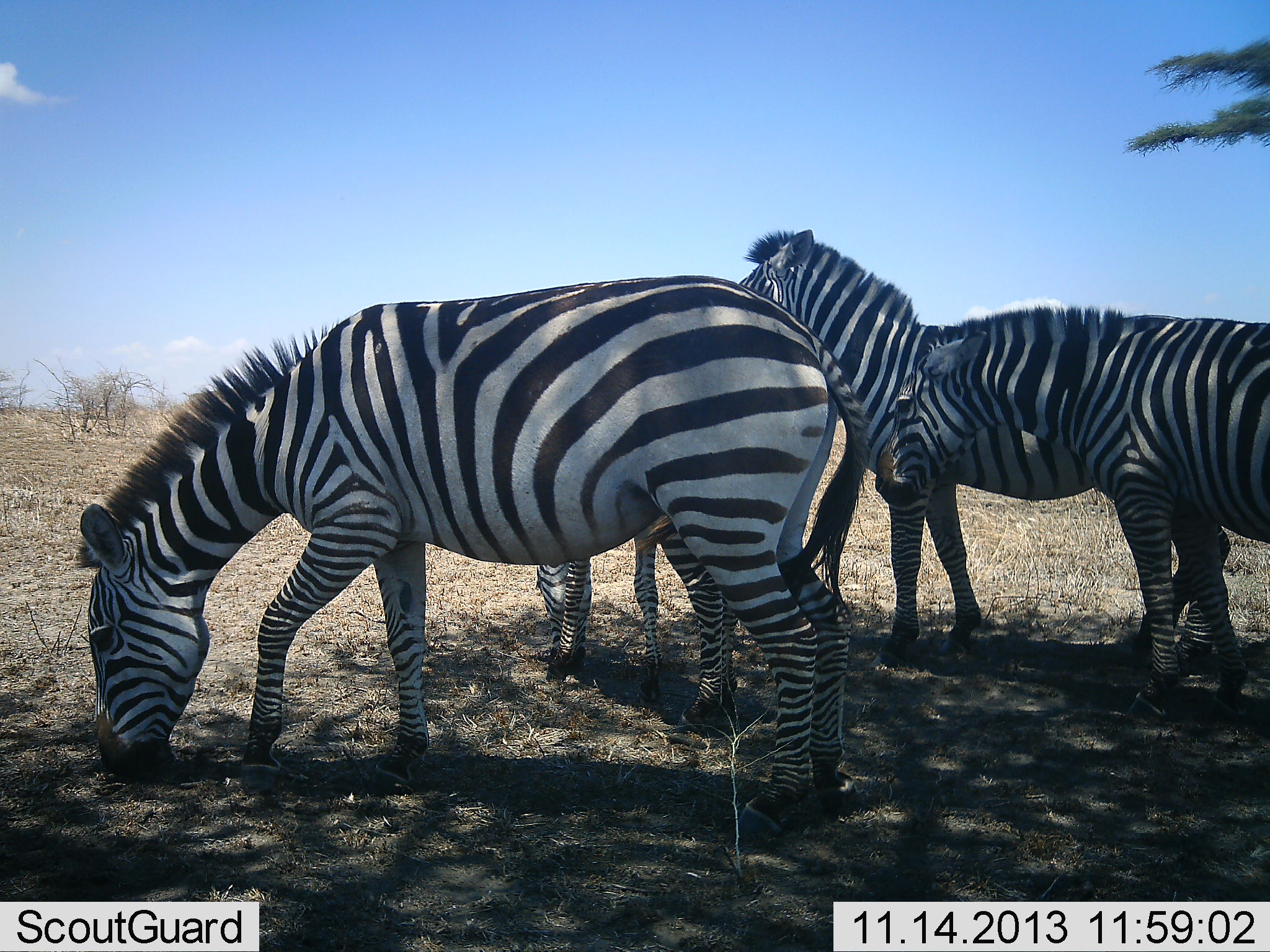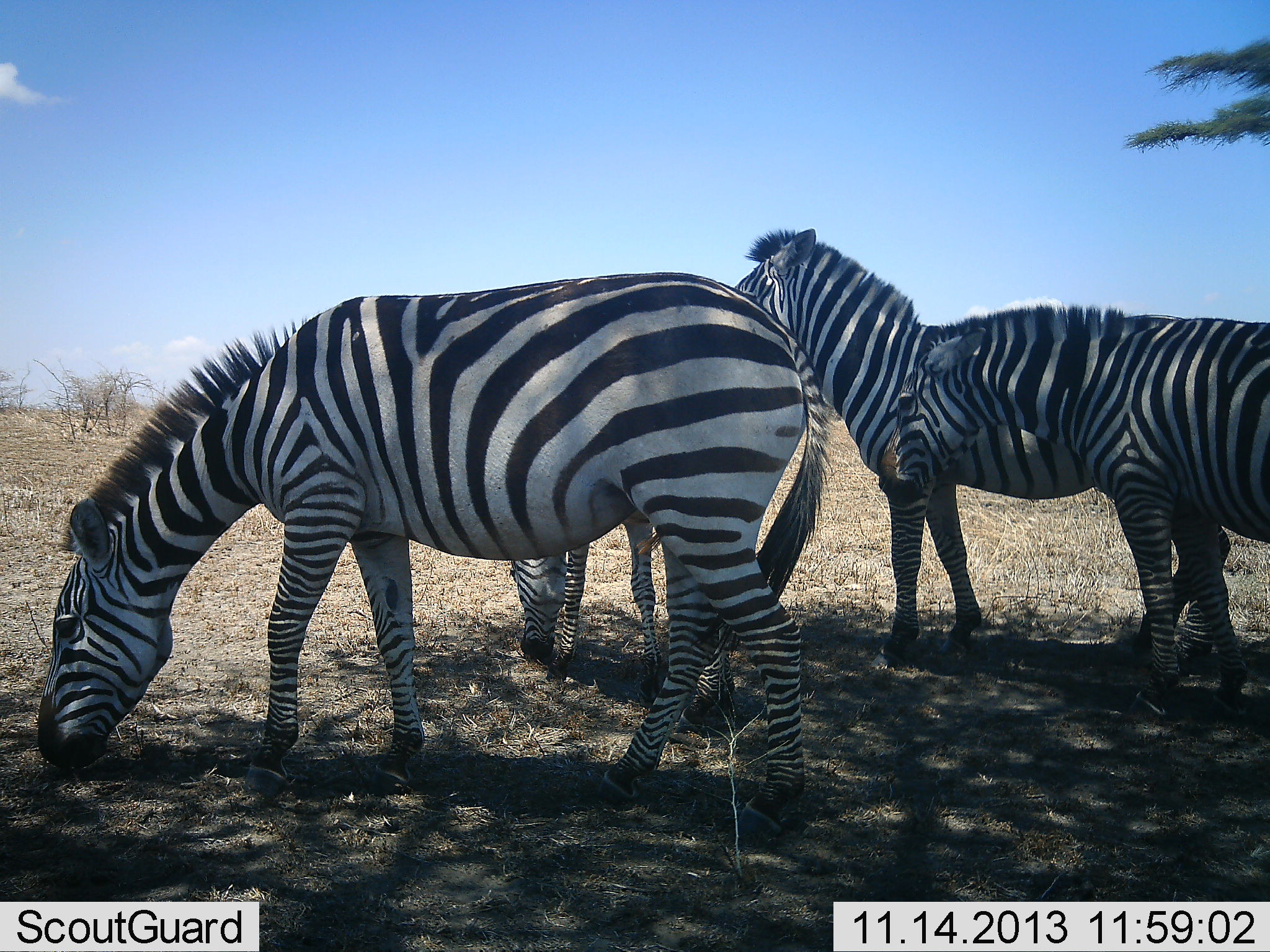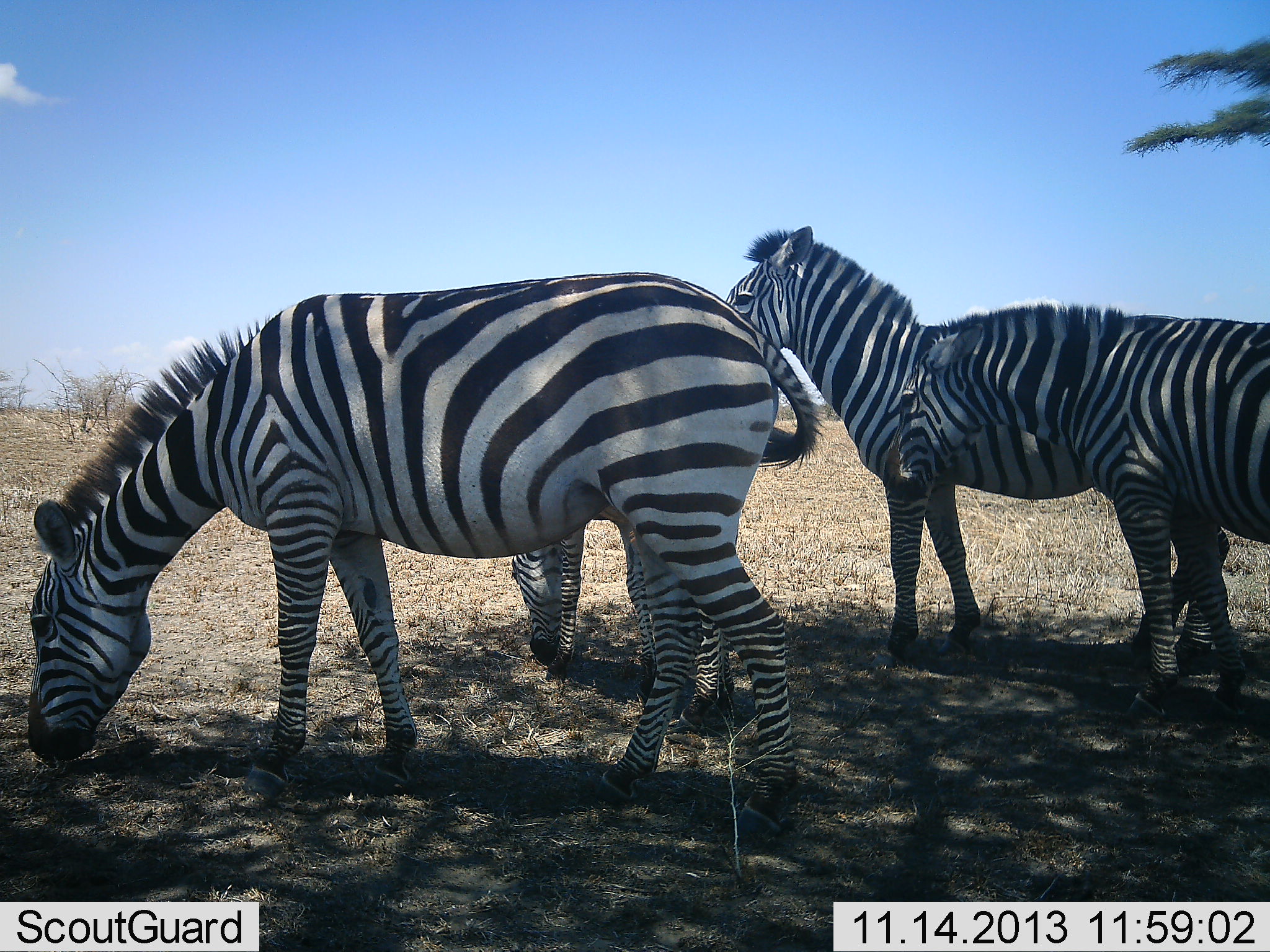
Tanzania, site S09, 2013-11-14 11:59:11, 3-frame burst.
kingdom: Animalia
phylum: Chordata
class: Mammalia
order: Perissodactyla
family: Equidae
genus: Equus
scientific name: Equus quagga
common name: plains zebra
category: zebra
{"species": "zebra (plains zebra) (Equus quagga)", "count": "4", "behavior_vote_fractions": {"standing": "70%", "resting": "10%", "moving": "10%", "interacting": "0%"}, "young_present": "10%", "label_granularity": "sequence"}